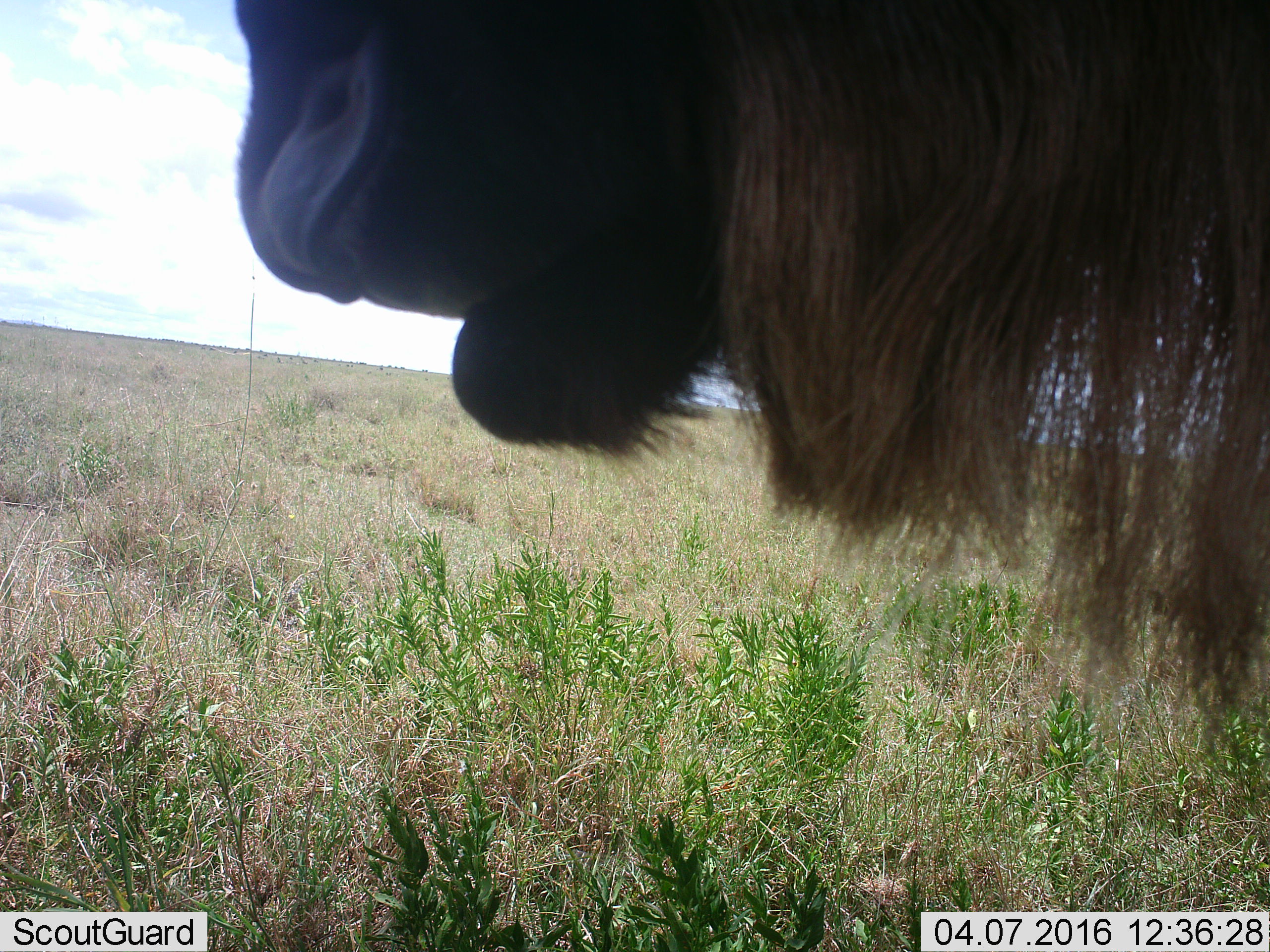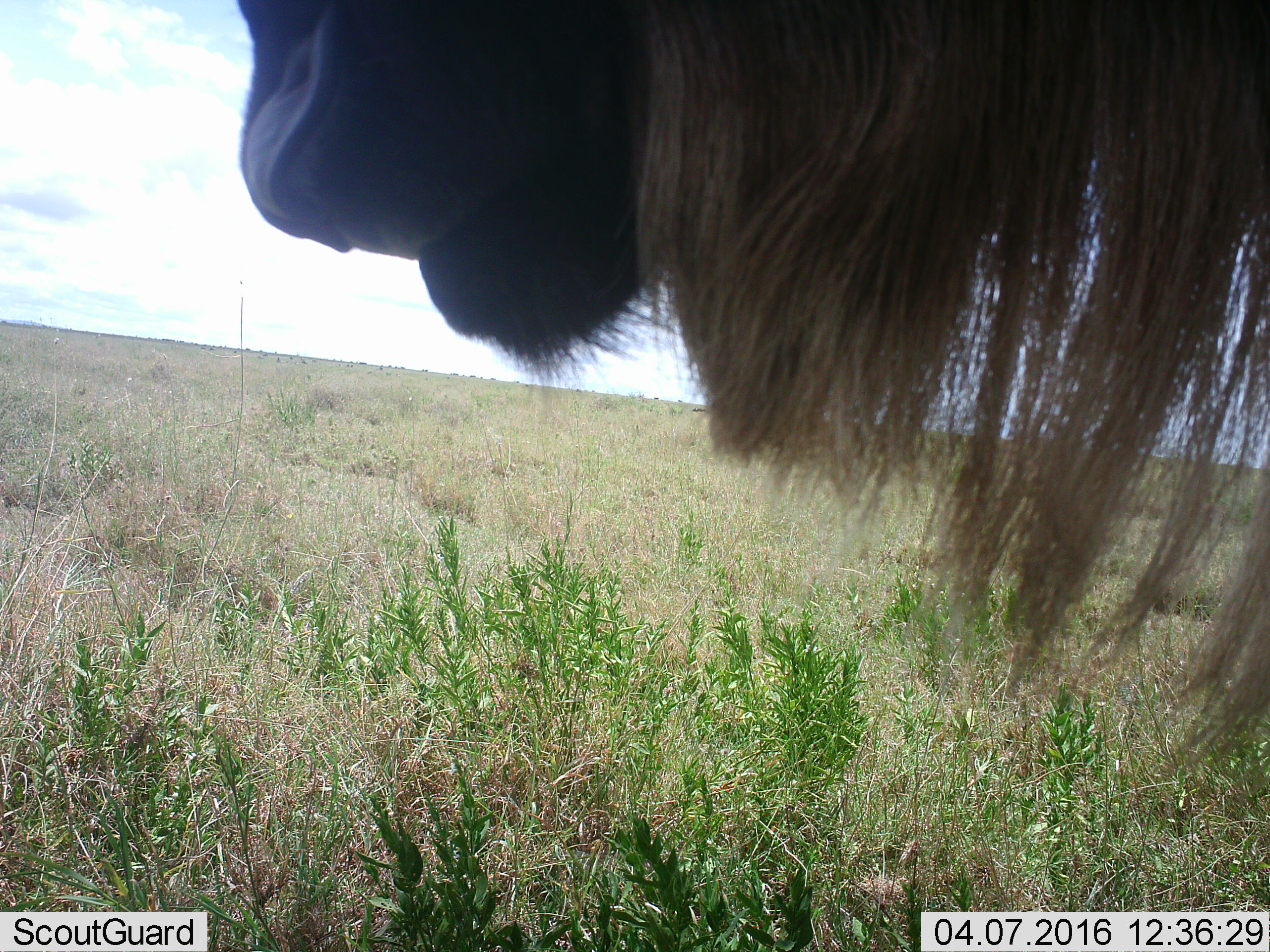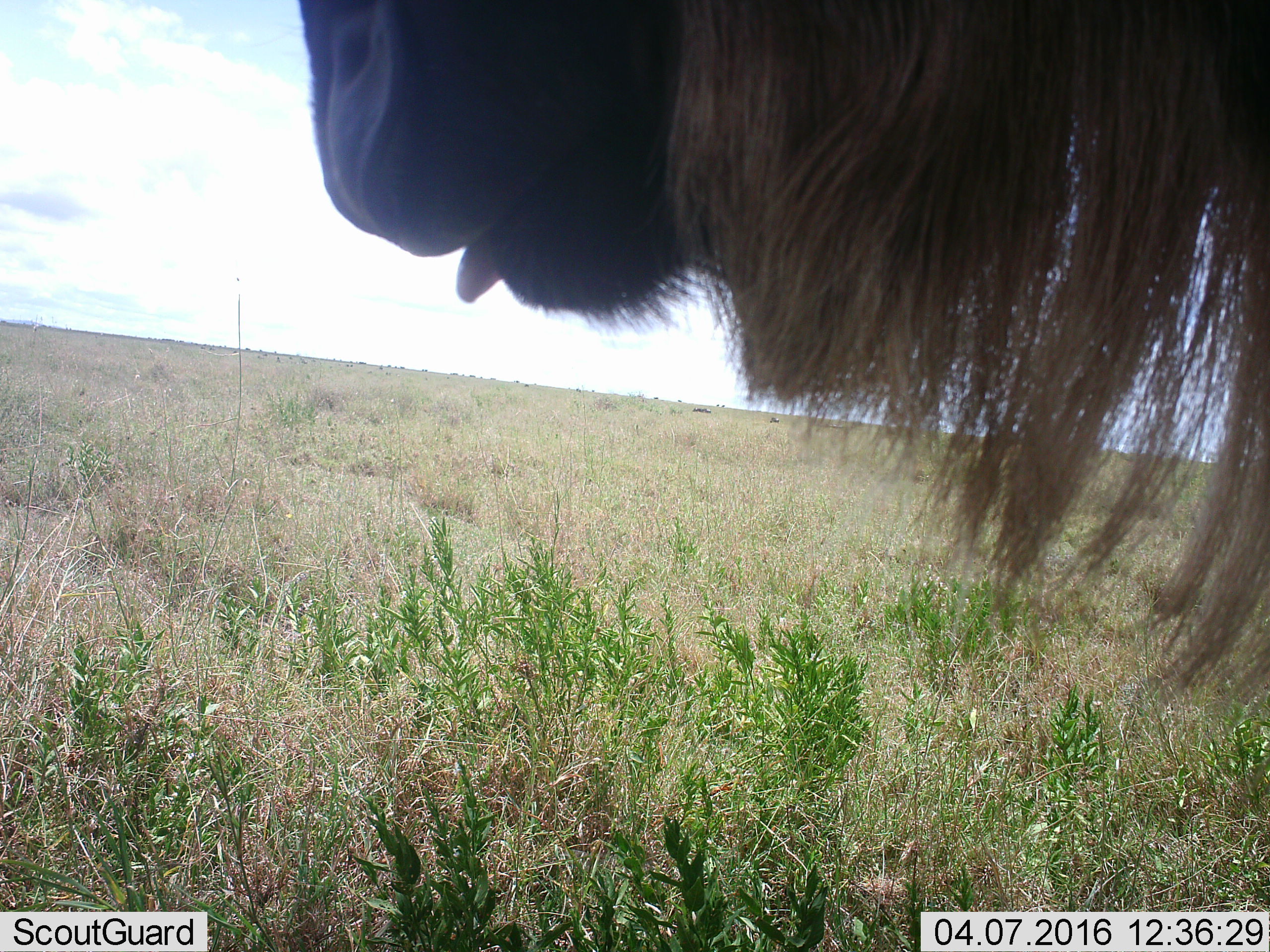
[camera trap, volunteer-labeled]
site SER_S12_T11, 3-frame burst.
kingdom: Animalia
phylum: Chordata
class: Mammalia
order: Artiodactyla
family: Bovidae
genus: Connochaetes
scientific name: Connochaetes taurinus taurinus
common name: blue wildebeest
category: wildebeestblue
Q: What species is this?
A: Wildebeestblue (blue wildebeest) (Connochaetes taurinus taurinus).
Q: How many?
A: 1.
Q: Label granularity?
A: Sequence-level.